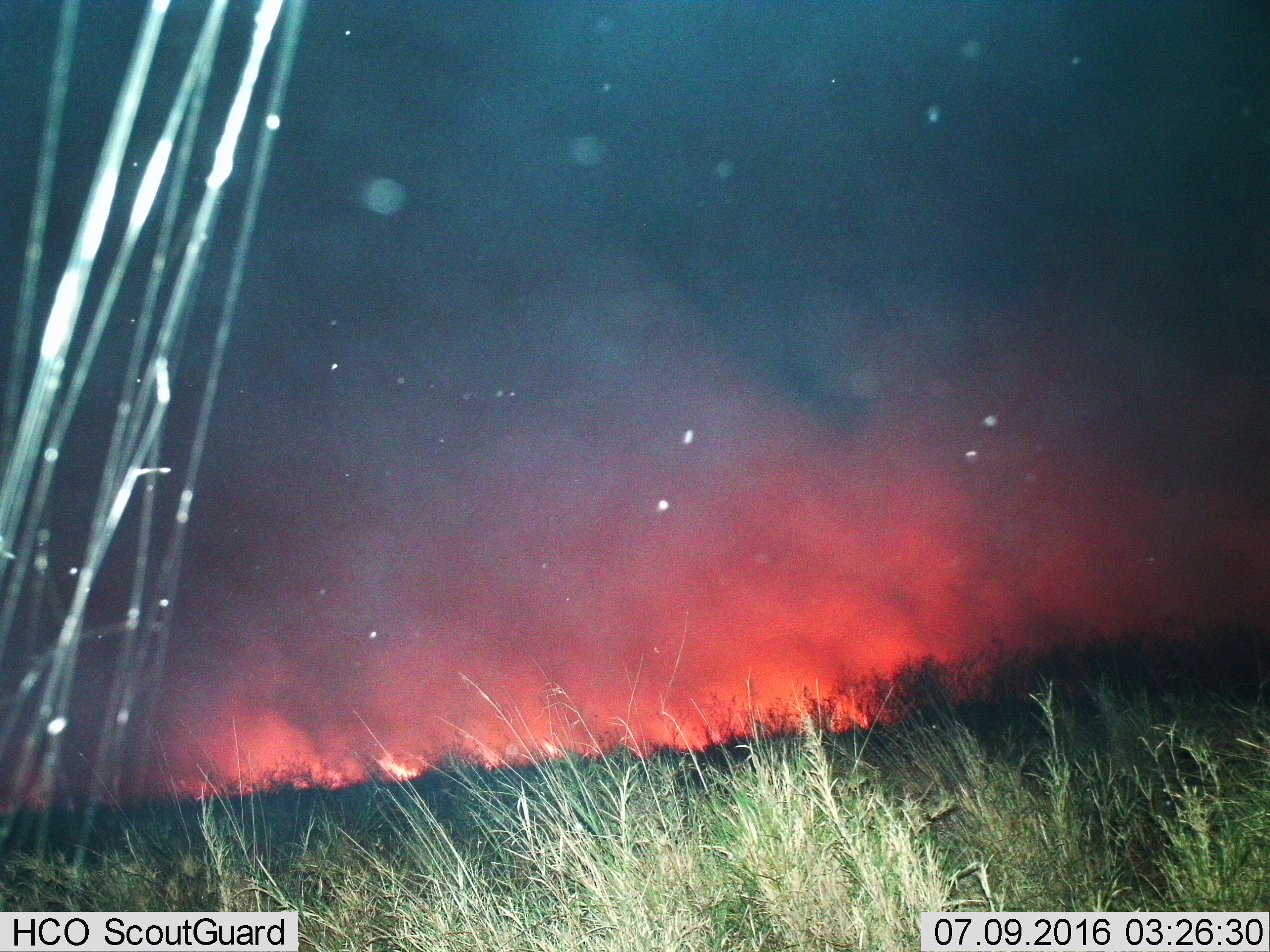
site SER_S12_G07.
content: unidentified animal